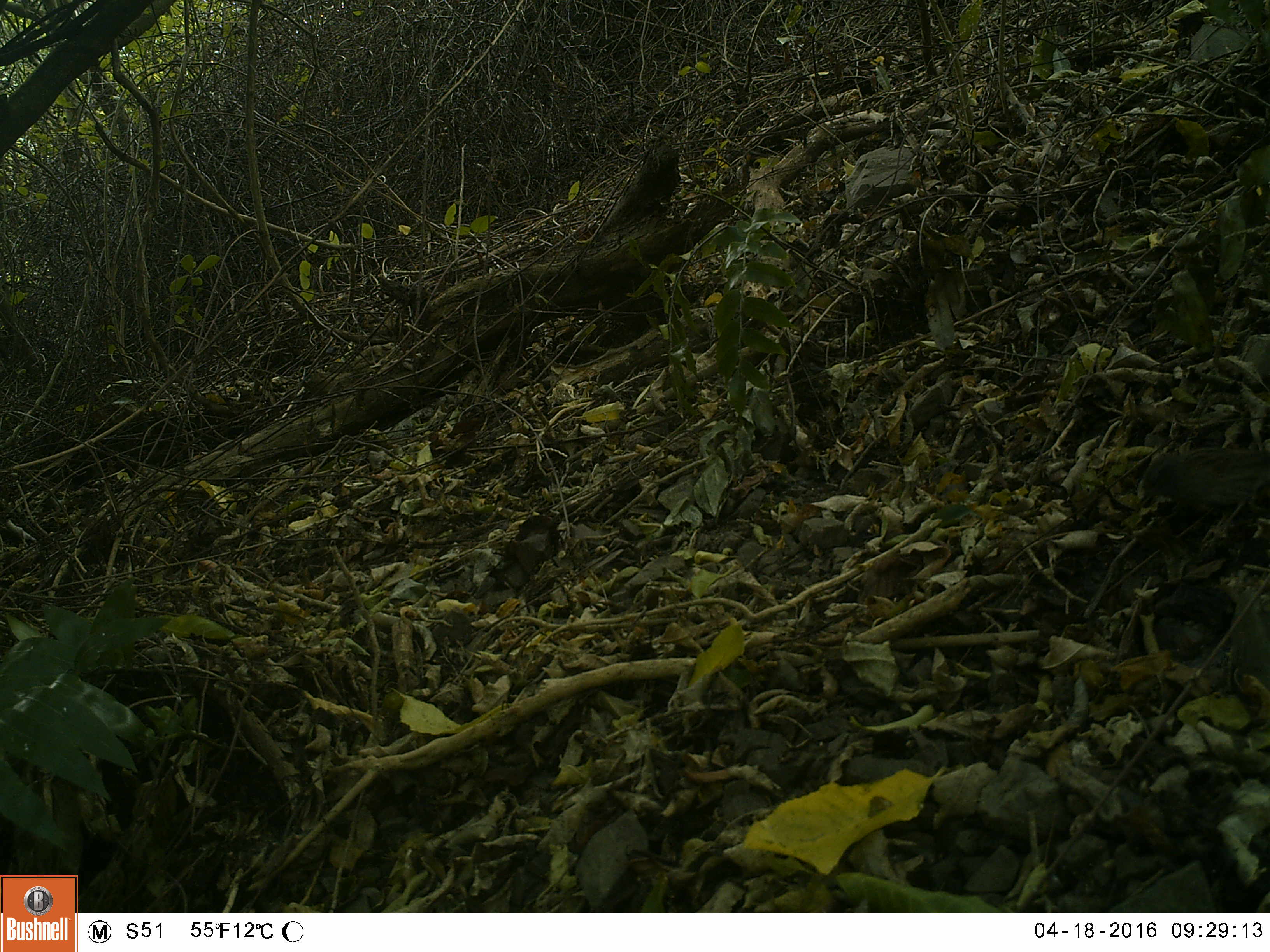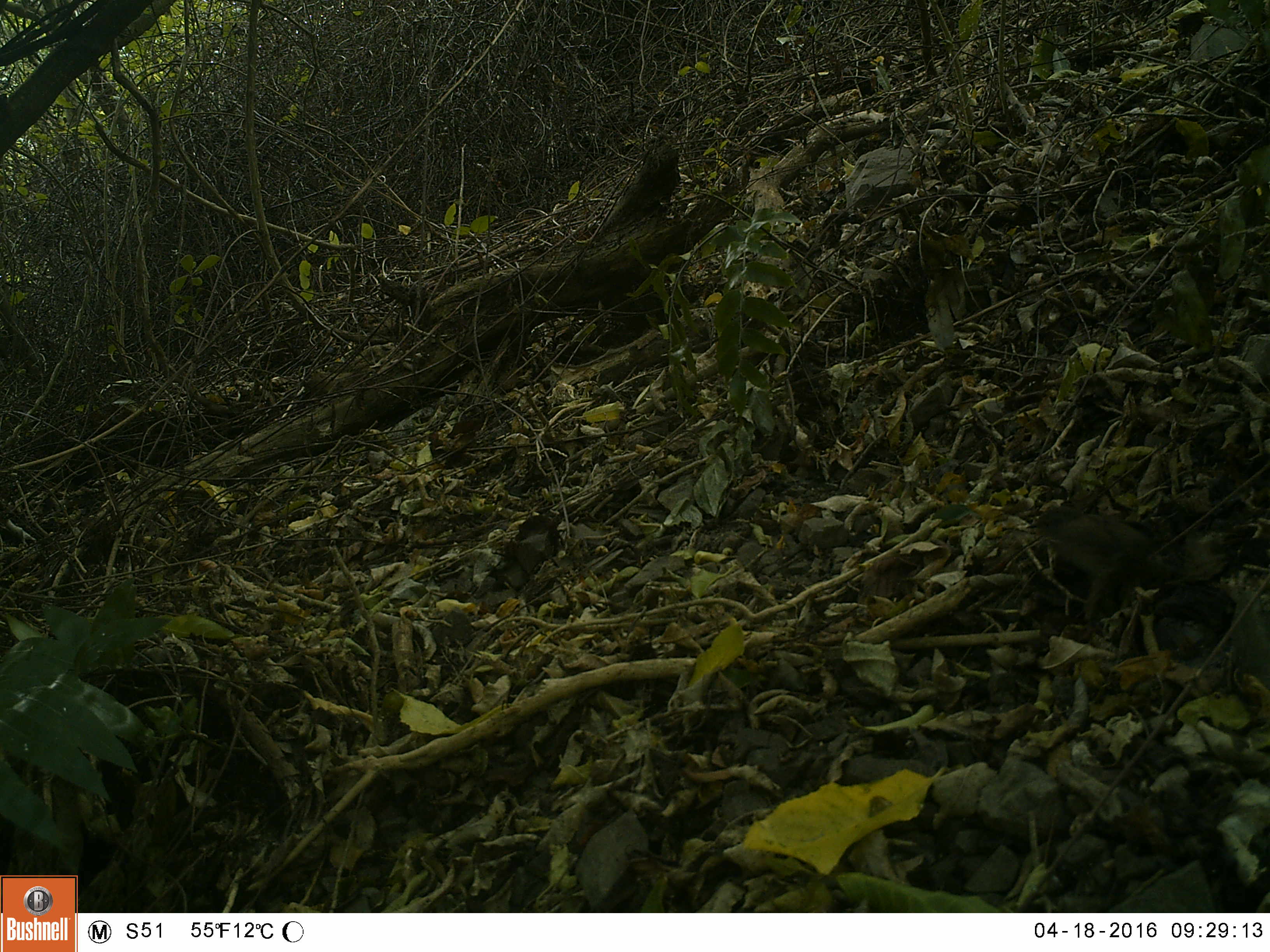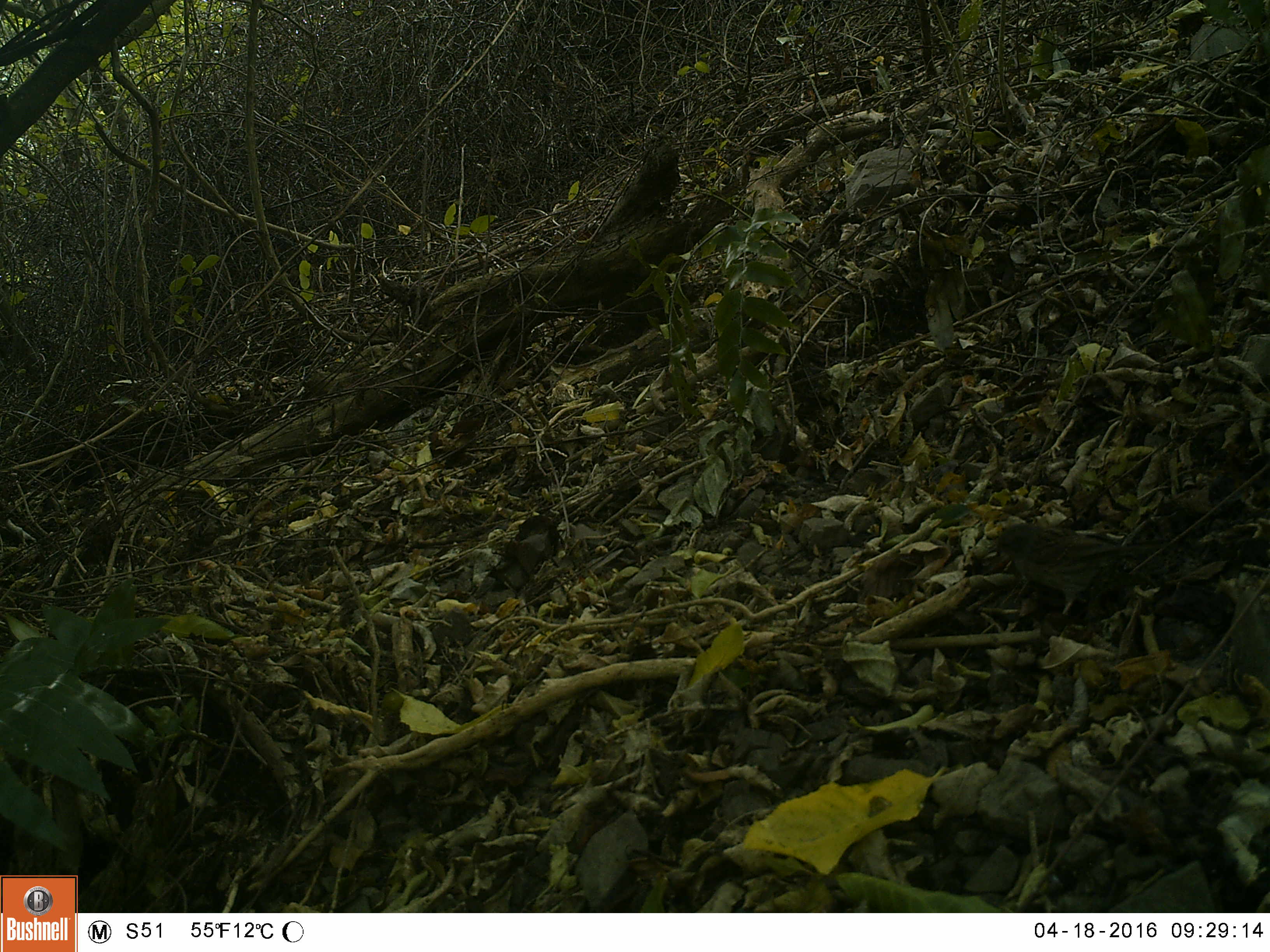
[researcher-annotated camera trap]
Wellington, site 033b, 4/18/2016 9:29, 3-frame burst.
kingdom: Animalia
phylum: Chordata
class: Aves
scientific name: Aves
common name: bird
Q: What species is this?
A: Bird (Aves).